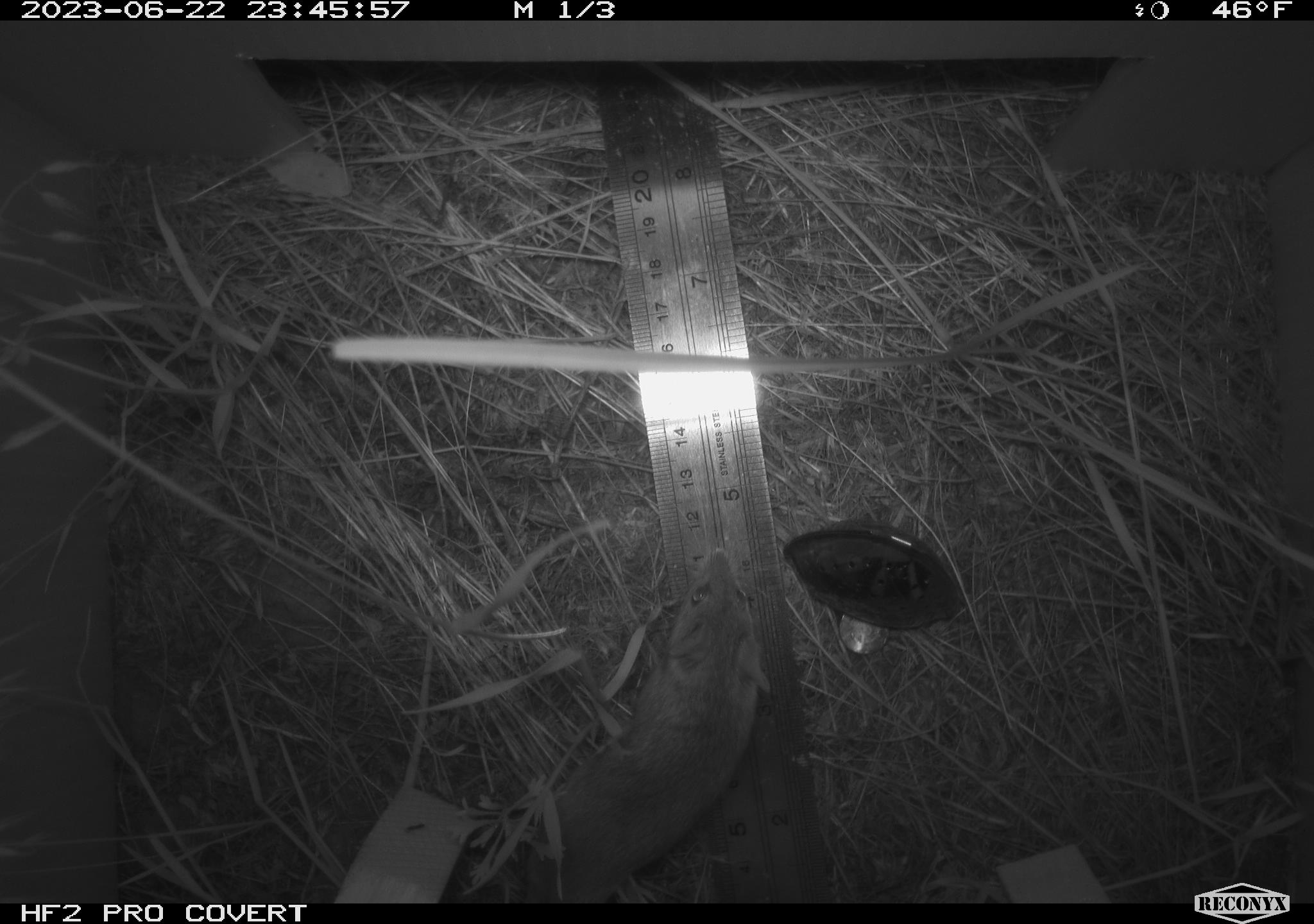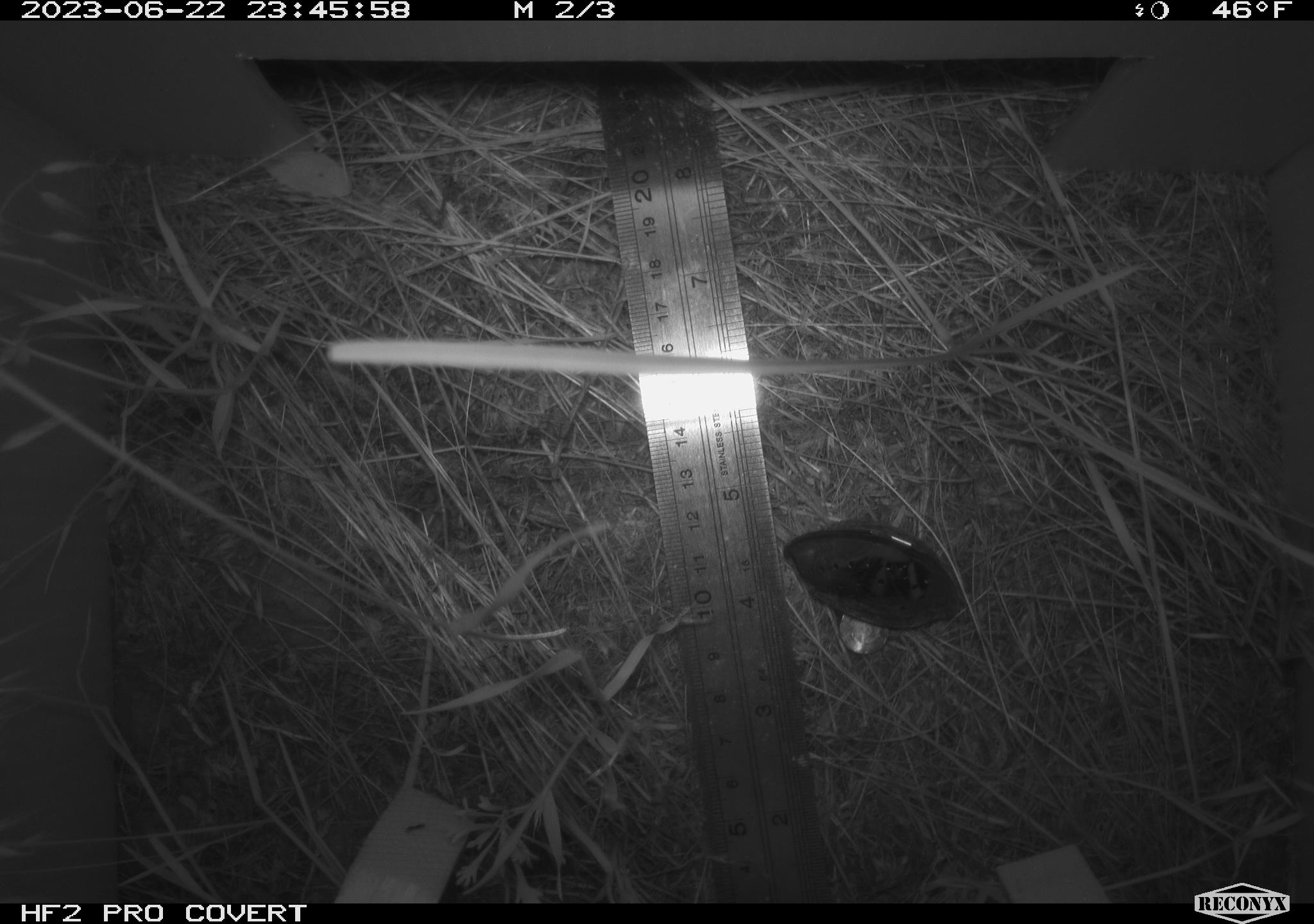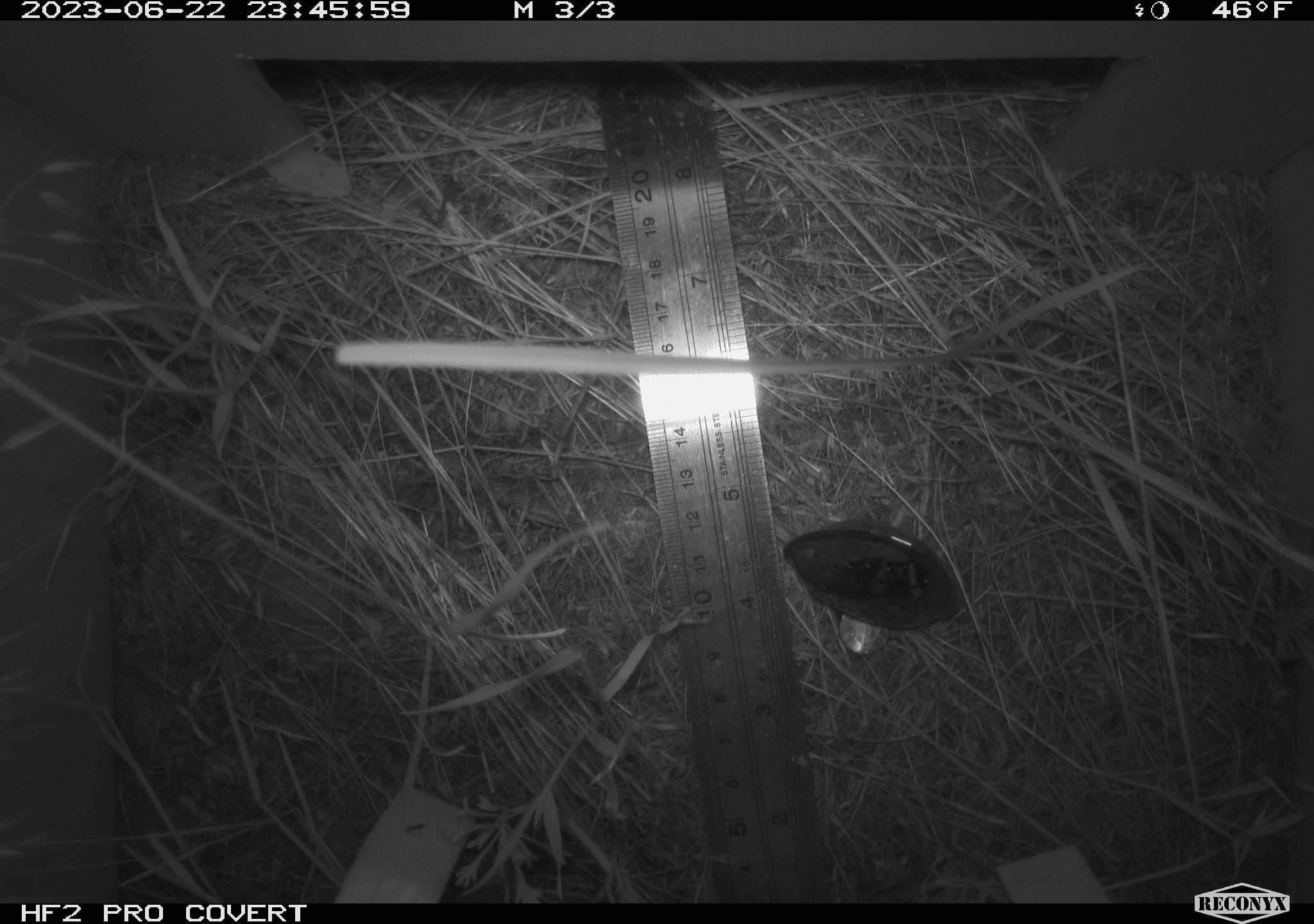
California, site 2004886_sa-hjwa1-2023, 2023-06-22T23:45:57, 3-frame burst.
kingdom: Animalia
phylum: Chordata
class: Mammalia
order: Rodentia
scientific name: Rodentia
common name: mouse species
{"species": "mouse species (Rodentia)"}